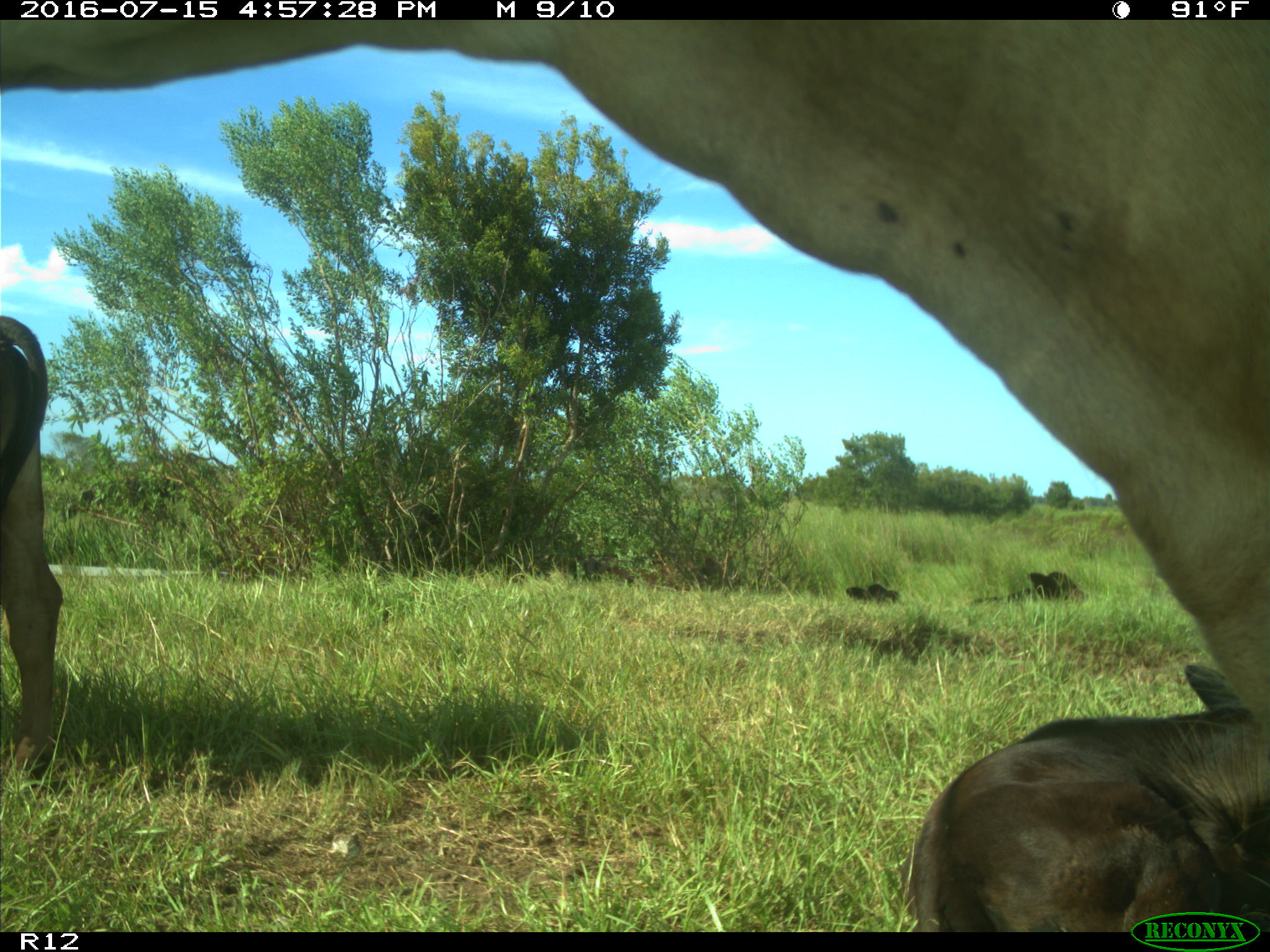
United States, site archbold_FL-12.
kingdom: Animalia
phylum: Chordata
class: Mammalia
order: Artiodactyla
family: Bovidae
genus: Bos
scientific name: Bos taurus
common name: domestic cow